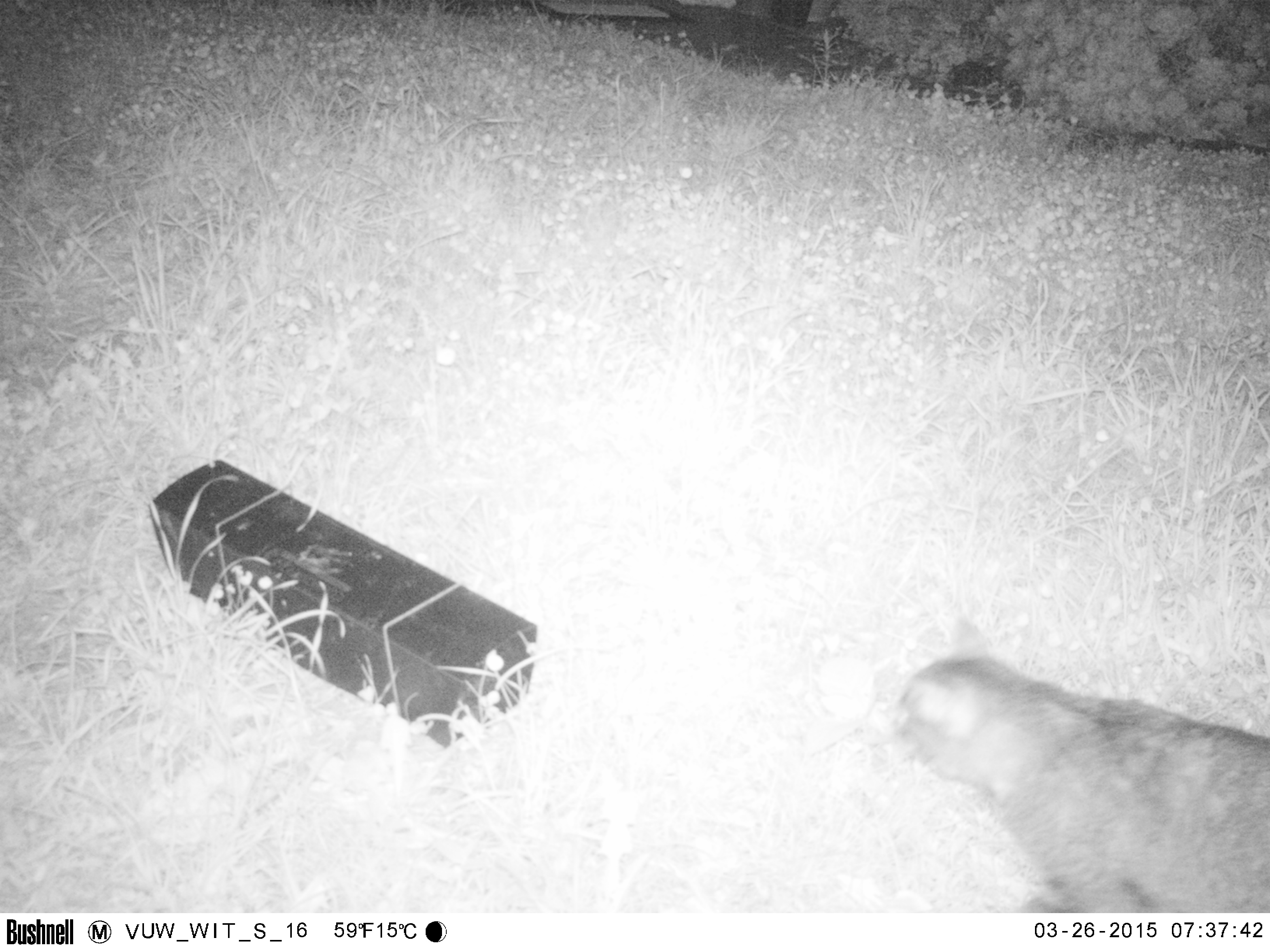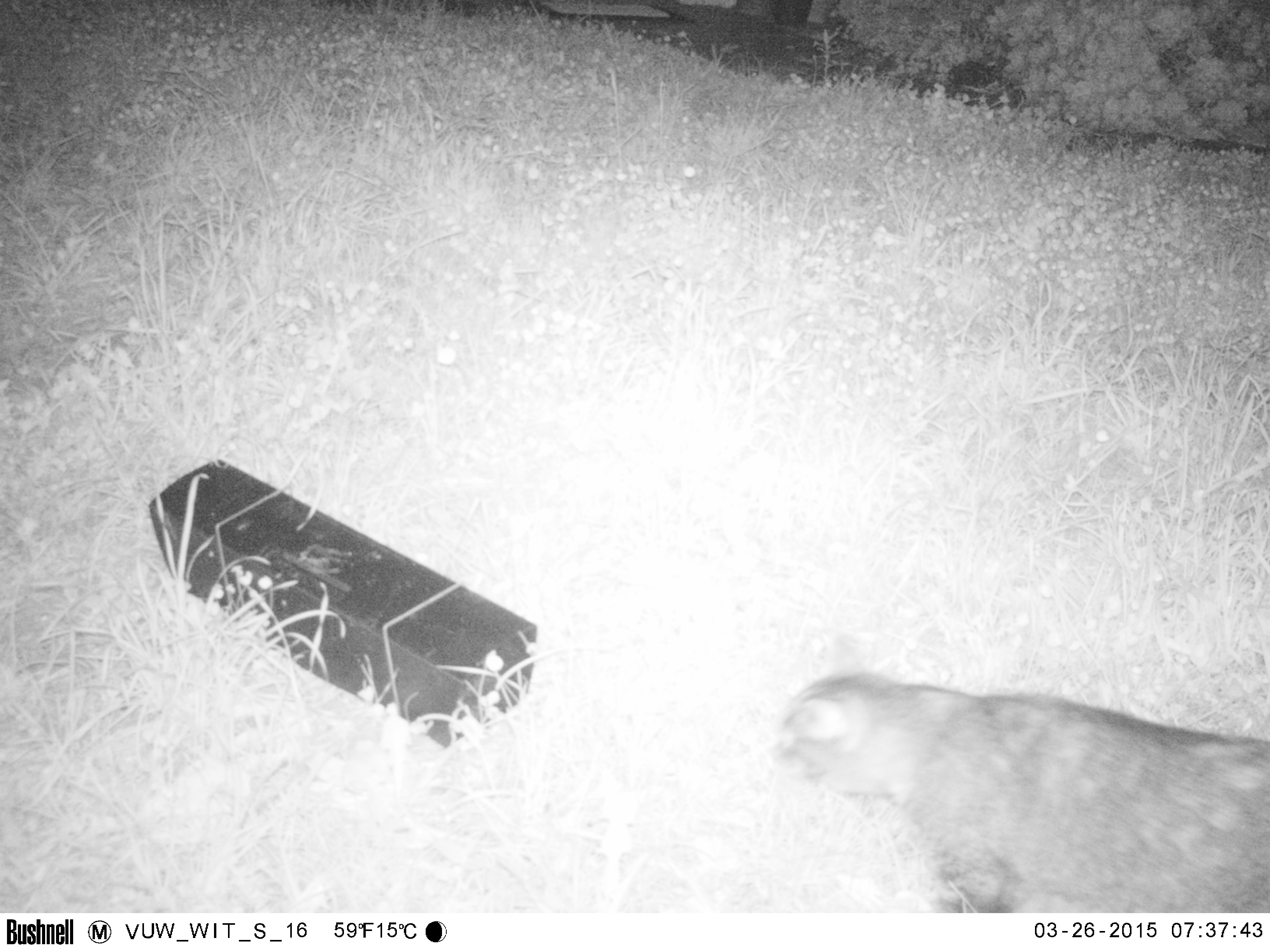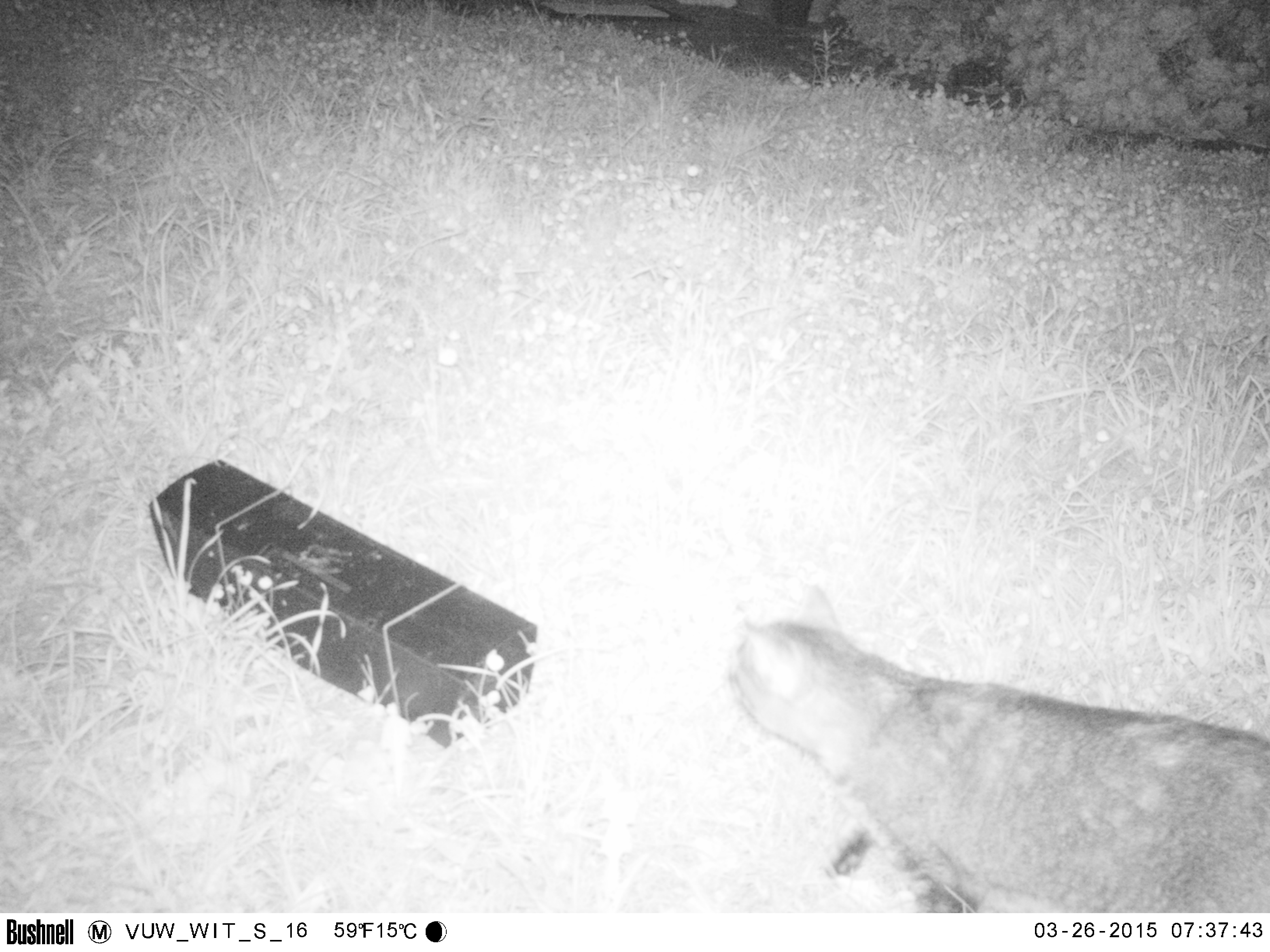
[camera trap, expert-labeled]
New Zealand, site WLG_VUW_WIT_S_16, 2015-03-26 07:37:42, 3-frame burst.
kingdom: Animalia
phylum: Chordata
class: Mammalia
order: Carnivora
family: Felidae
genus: Felis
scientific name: Felis catus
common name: domestic cat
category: cat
Cat (domestic cat) (Felis catus).